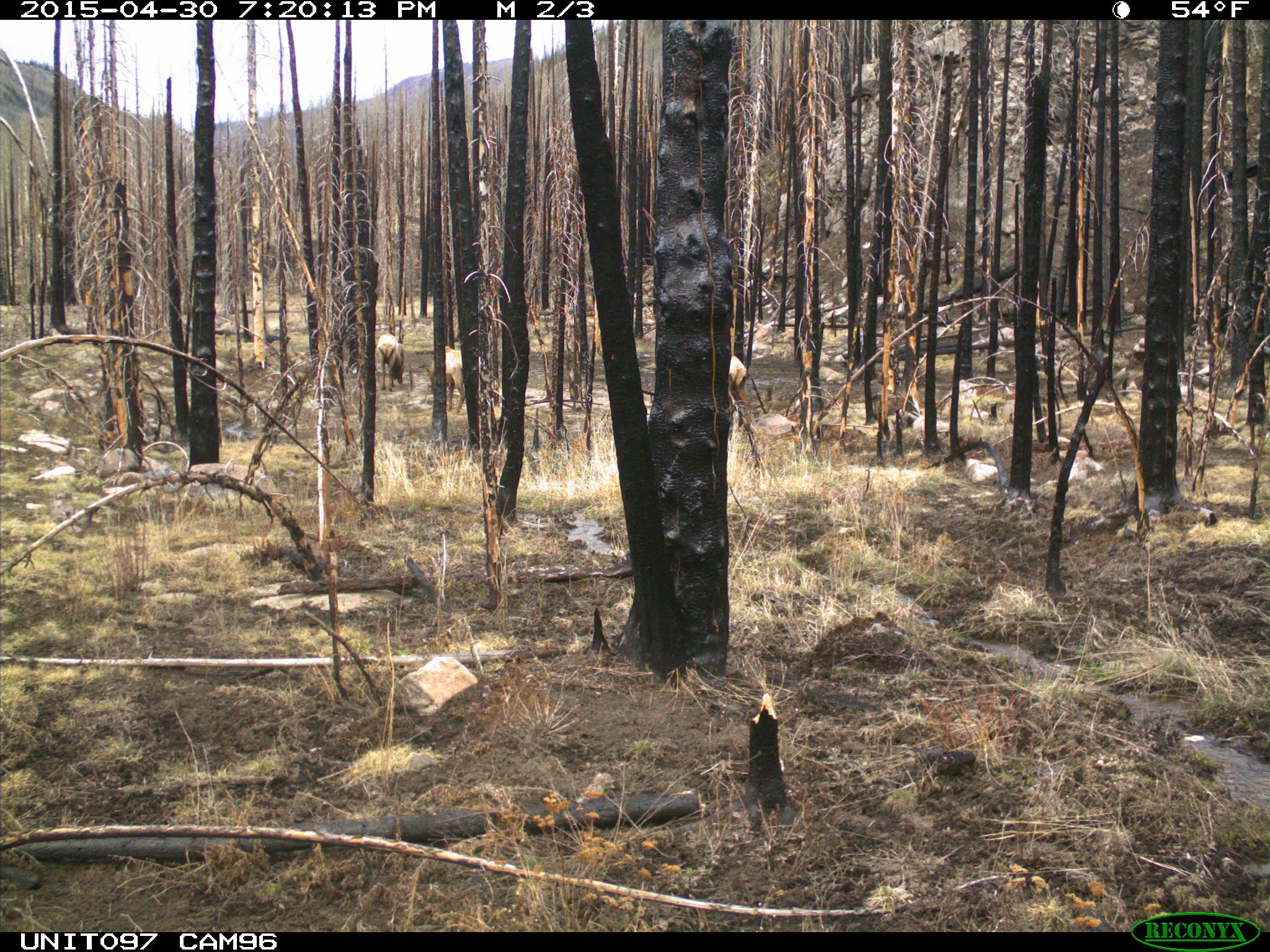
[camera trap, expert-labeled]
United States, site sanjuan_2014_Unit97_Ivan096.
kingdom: Animalia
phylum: Chordata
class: Mammalia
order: Artiodactyla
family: Cervidae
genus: Cervus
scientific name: Cervus elaphus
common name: red deer